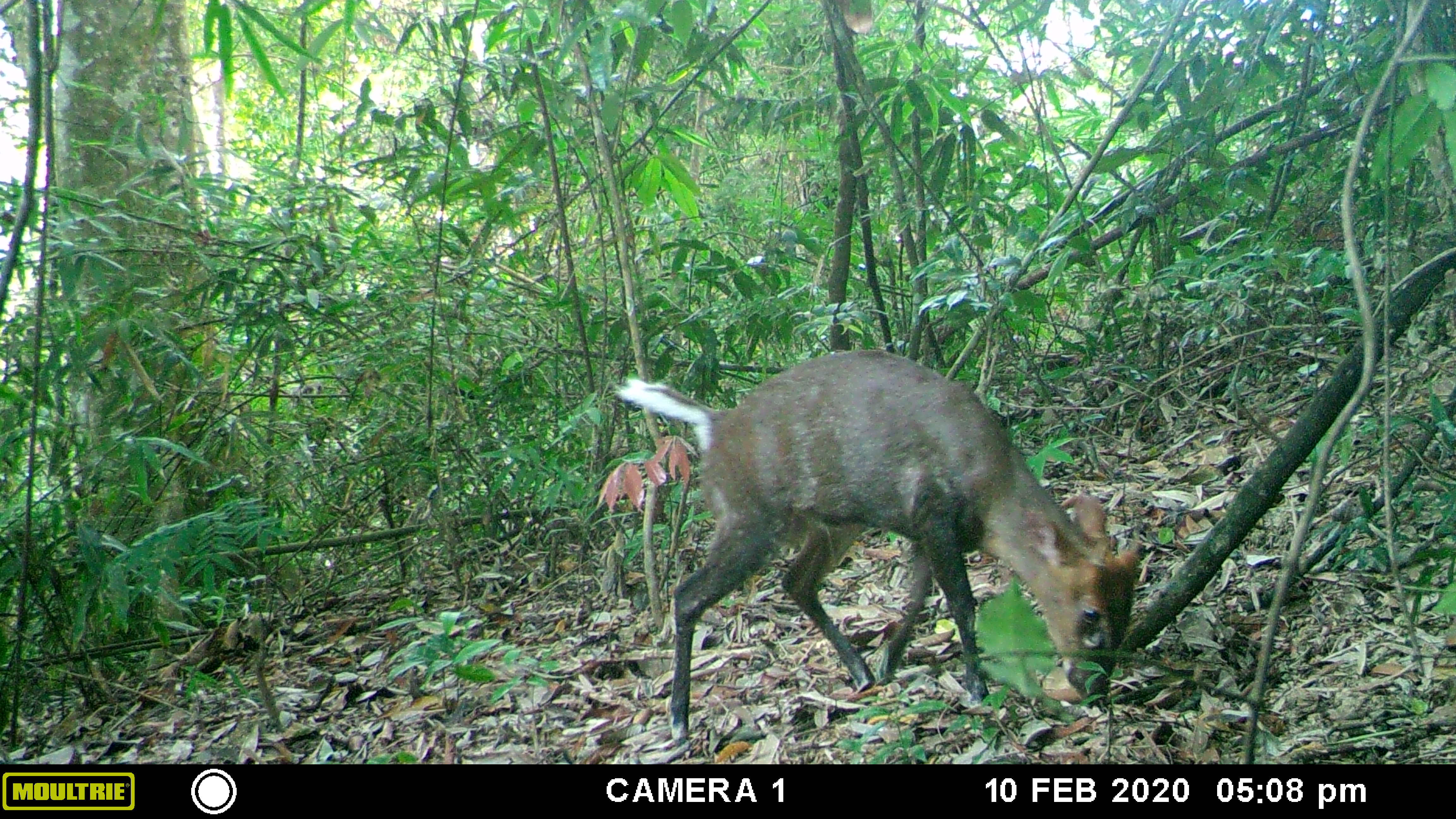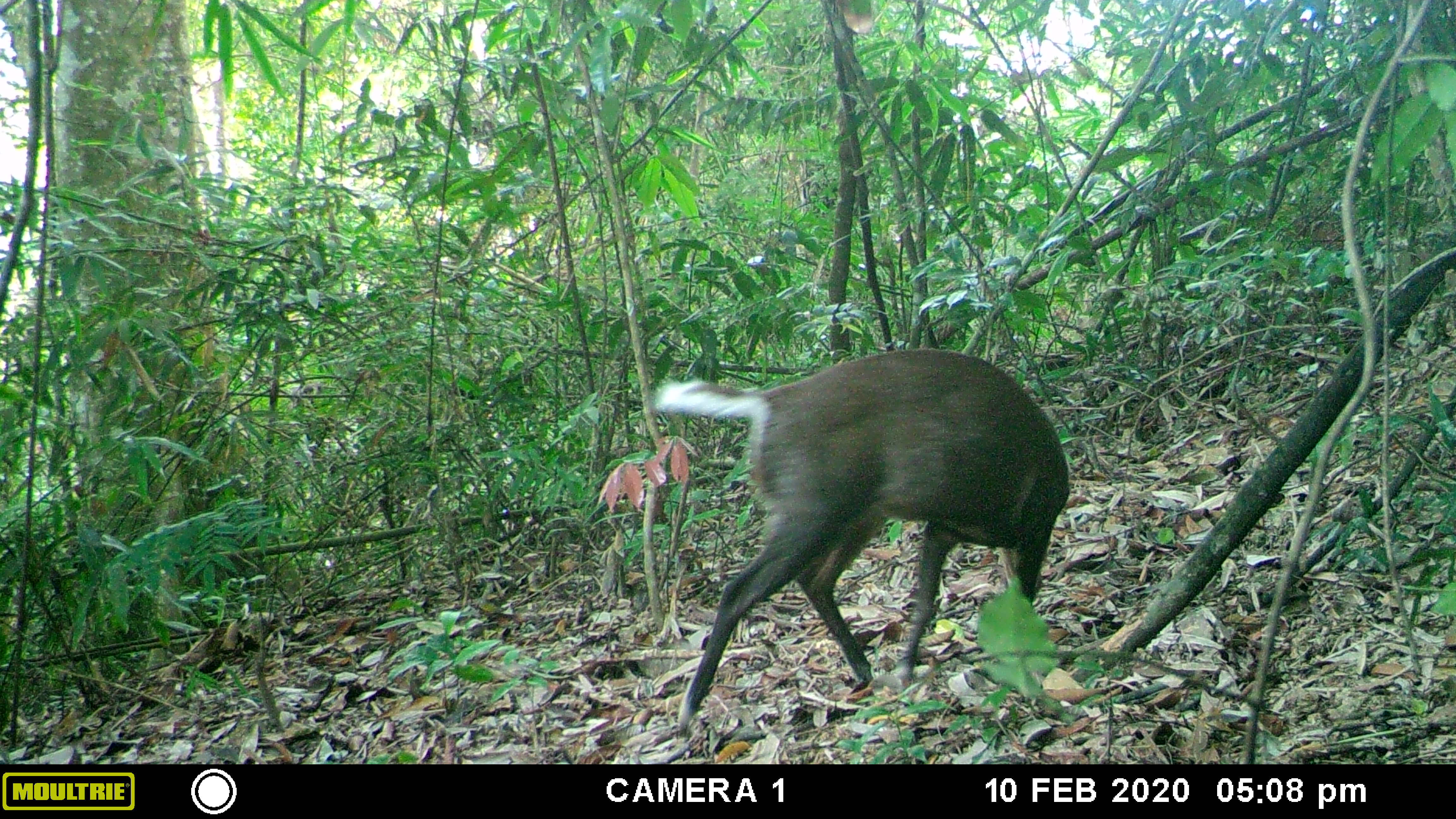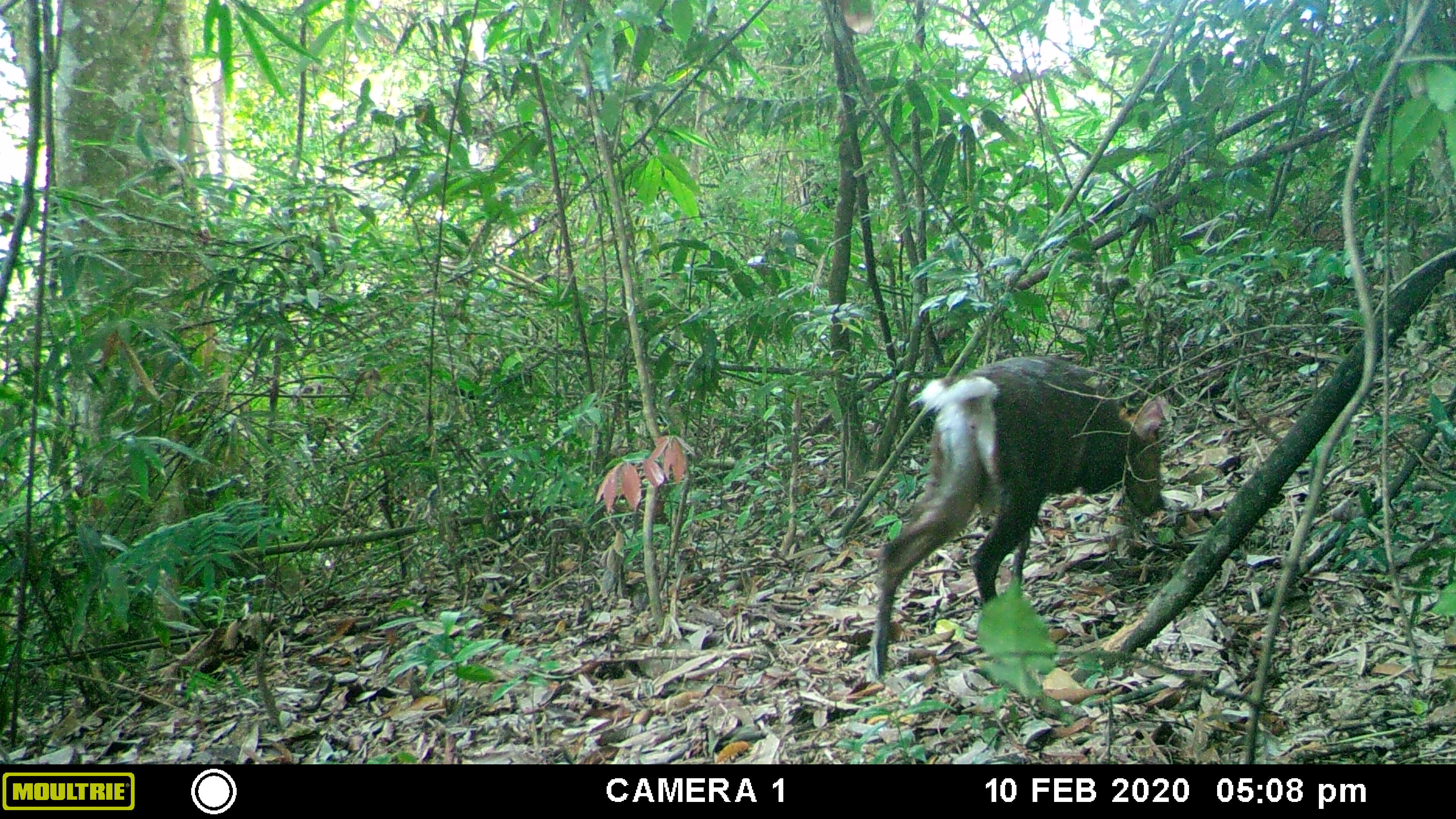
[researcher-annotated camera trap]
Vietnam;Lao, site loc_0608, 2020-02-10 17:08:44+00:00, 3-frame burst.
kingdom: Animalia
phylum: Chordata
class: Mammalia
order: Artiodactyla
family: Cervidae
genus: Muntiacus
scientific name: Muntiacus rooseveltorum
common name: roosevelt's muntjac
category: roosevelts muntjac group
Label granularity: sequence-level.